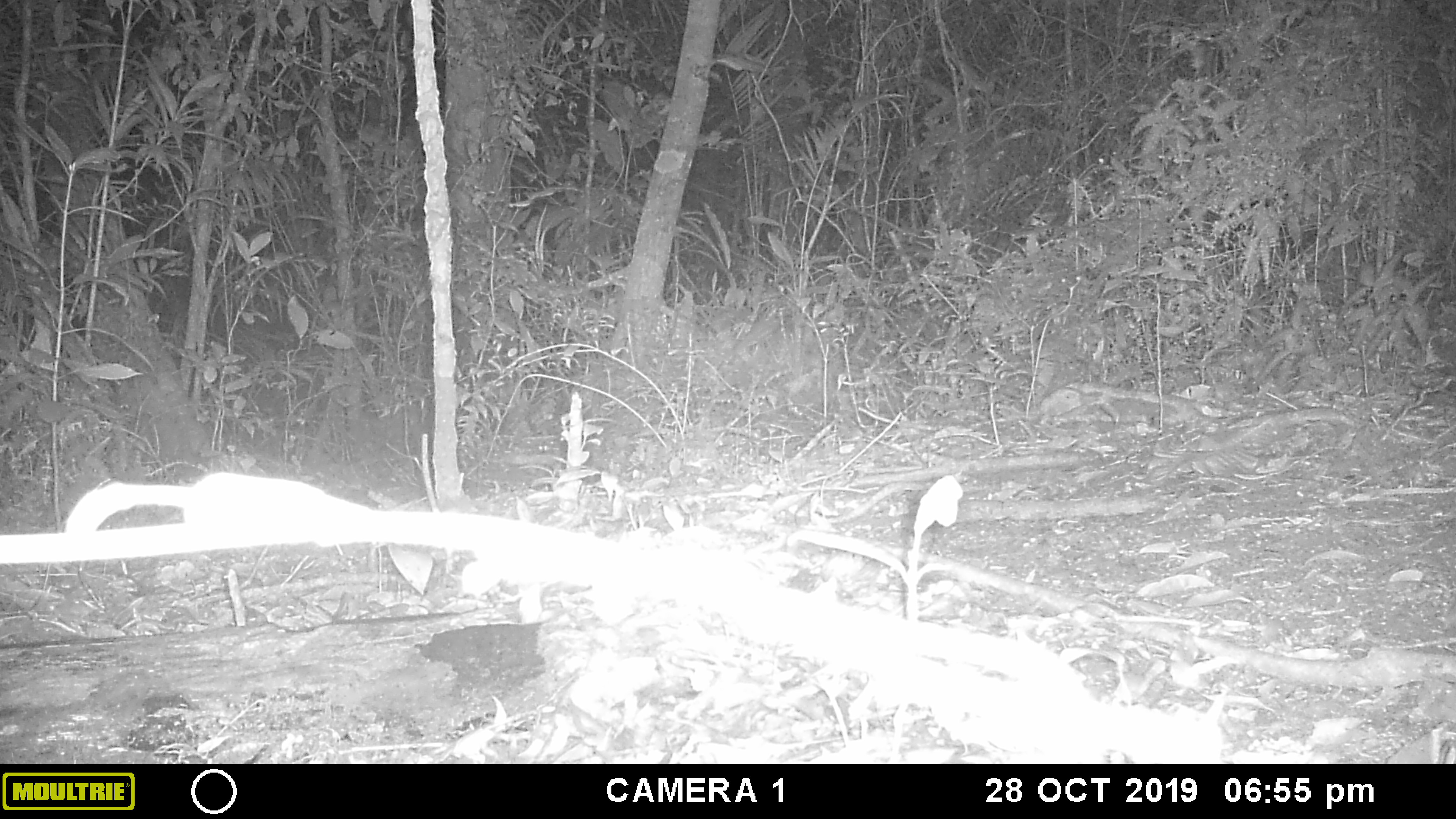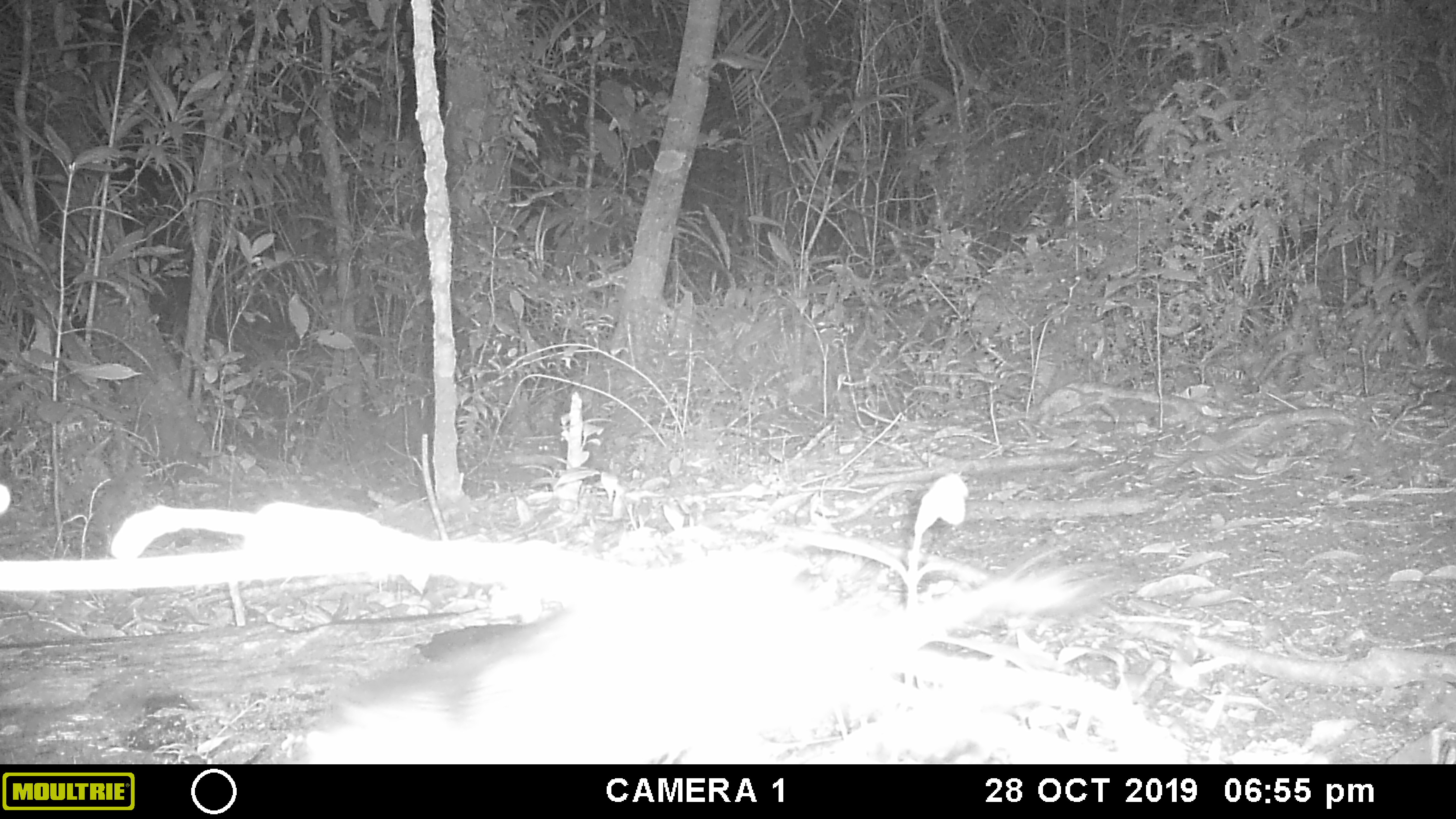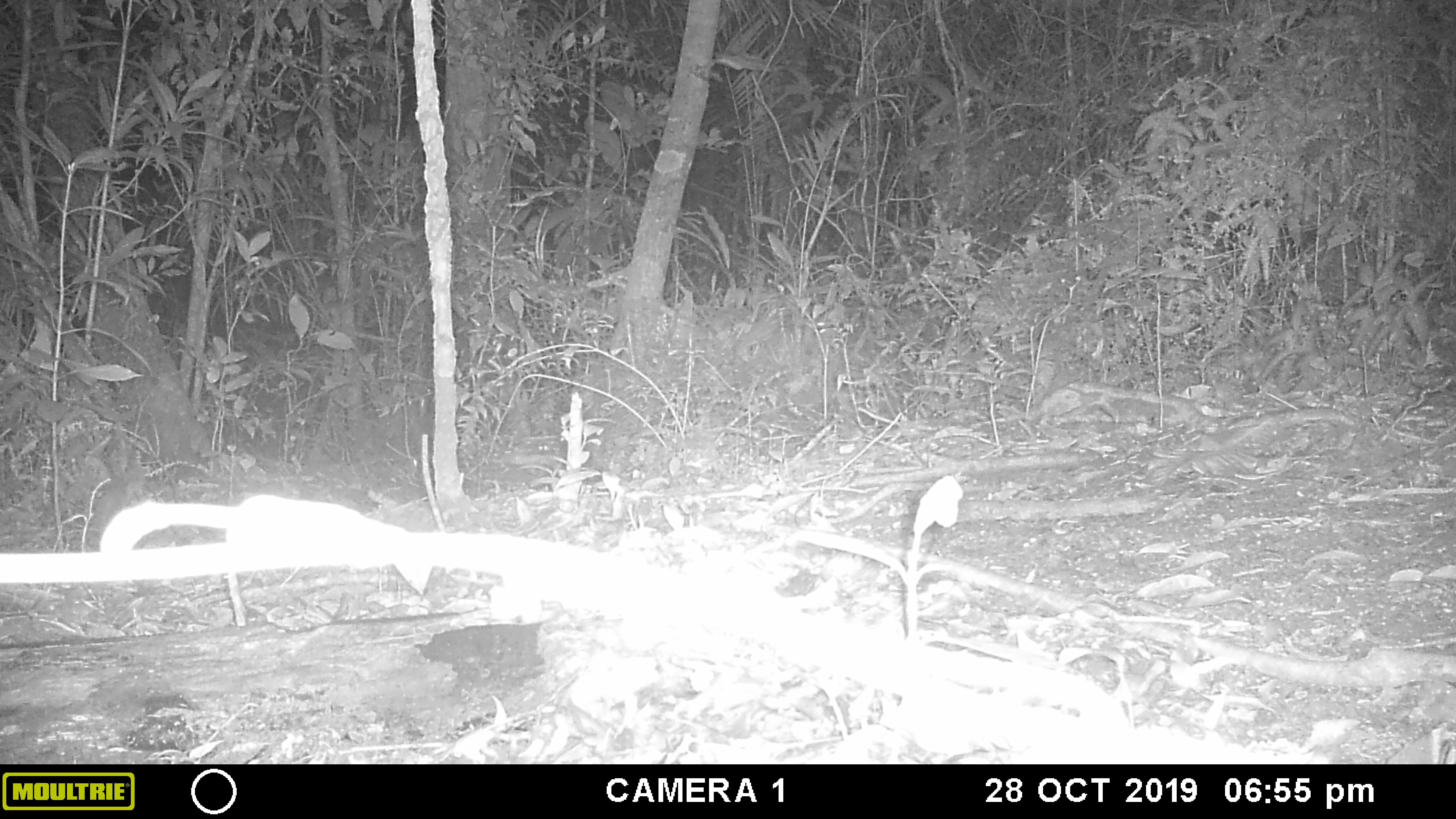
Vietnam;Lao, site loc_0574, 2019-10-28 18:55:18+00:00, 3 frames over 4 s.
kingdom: Animalia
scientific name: Animalia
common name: animal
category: unidentified animal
Unidentified animal (animal) (Animalia). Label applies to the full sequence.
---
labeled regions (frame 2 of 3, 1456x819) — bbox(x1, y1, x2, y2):
unidentified animal: bbox(301, 540, 1131, 764)